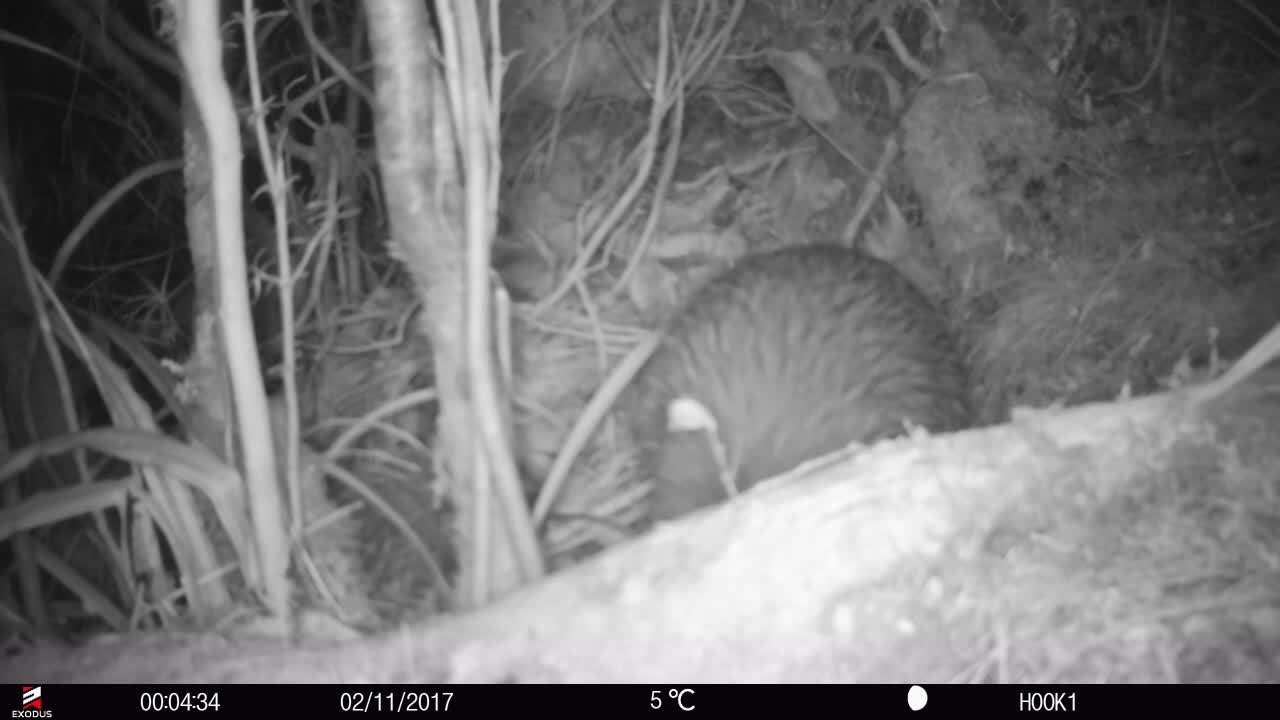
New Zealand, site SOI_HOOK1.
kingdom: Animalia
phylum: Chordata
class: Aves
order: Apterygiformes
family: Apterygidae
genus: Apteryx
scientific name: Apteryx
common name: kiwi